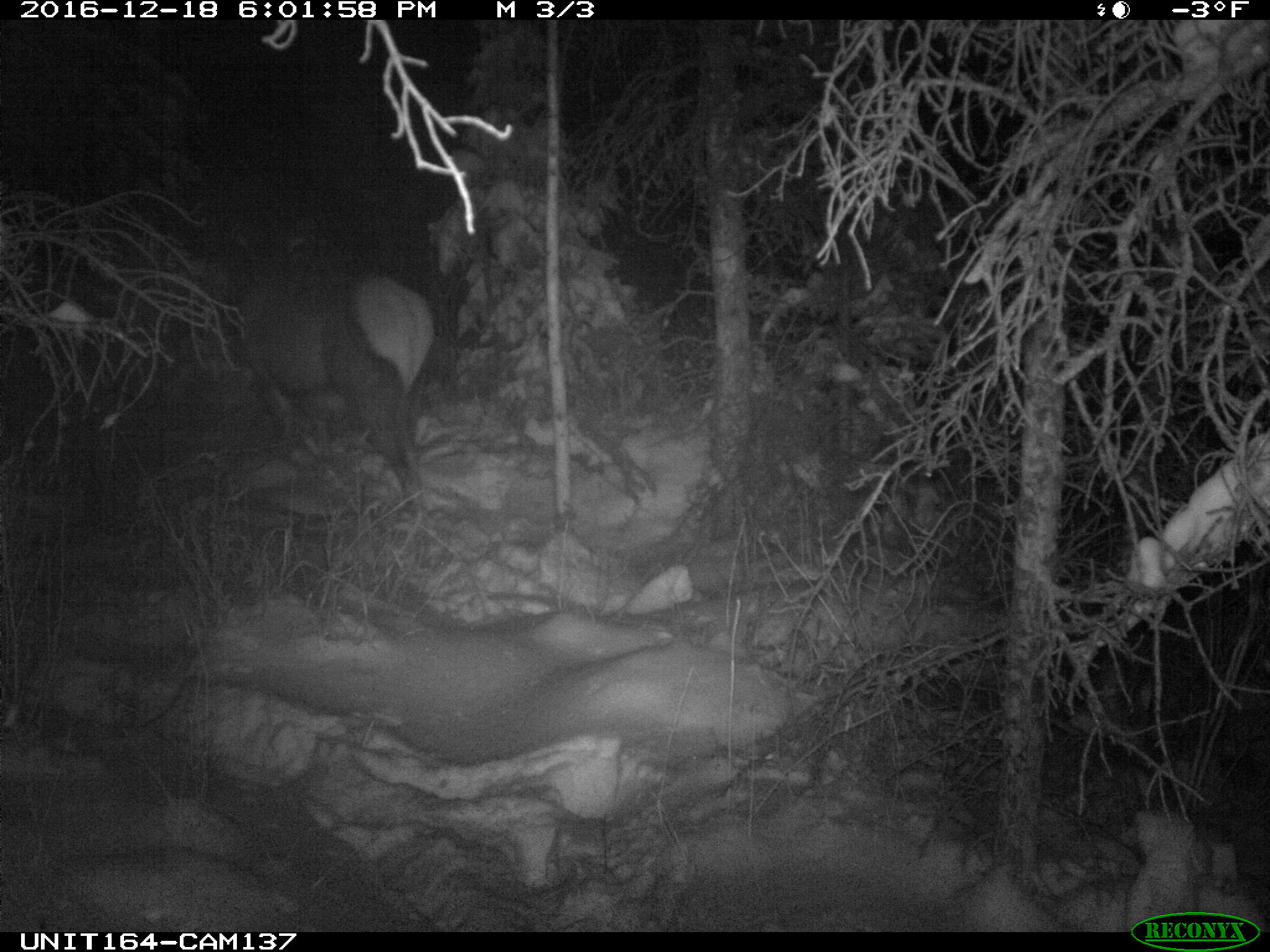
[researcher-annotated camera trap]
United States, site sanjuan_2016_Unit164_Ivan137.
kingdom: Animalia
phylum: Chordata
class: Mammalia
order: Artiodactyla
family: Cervidae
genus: Cervus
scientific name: Cervus elaphus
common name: red deer